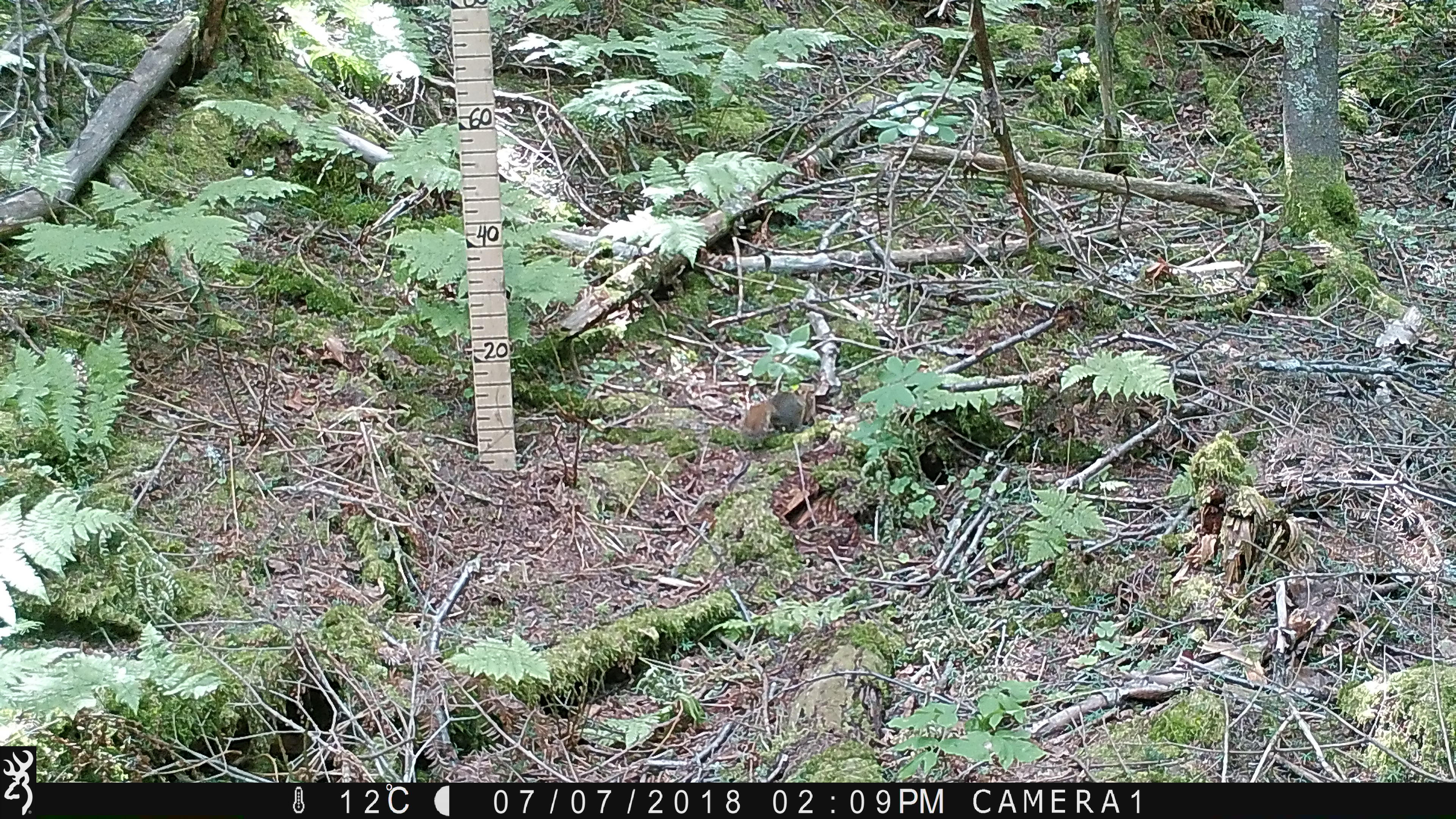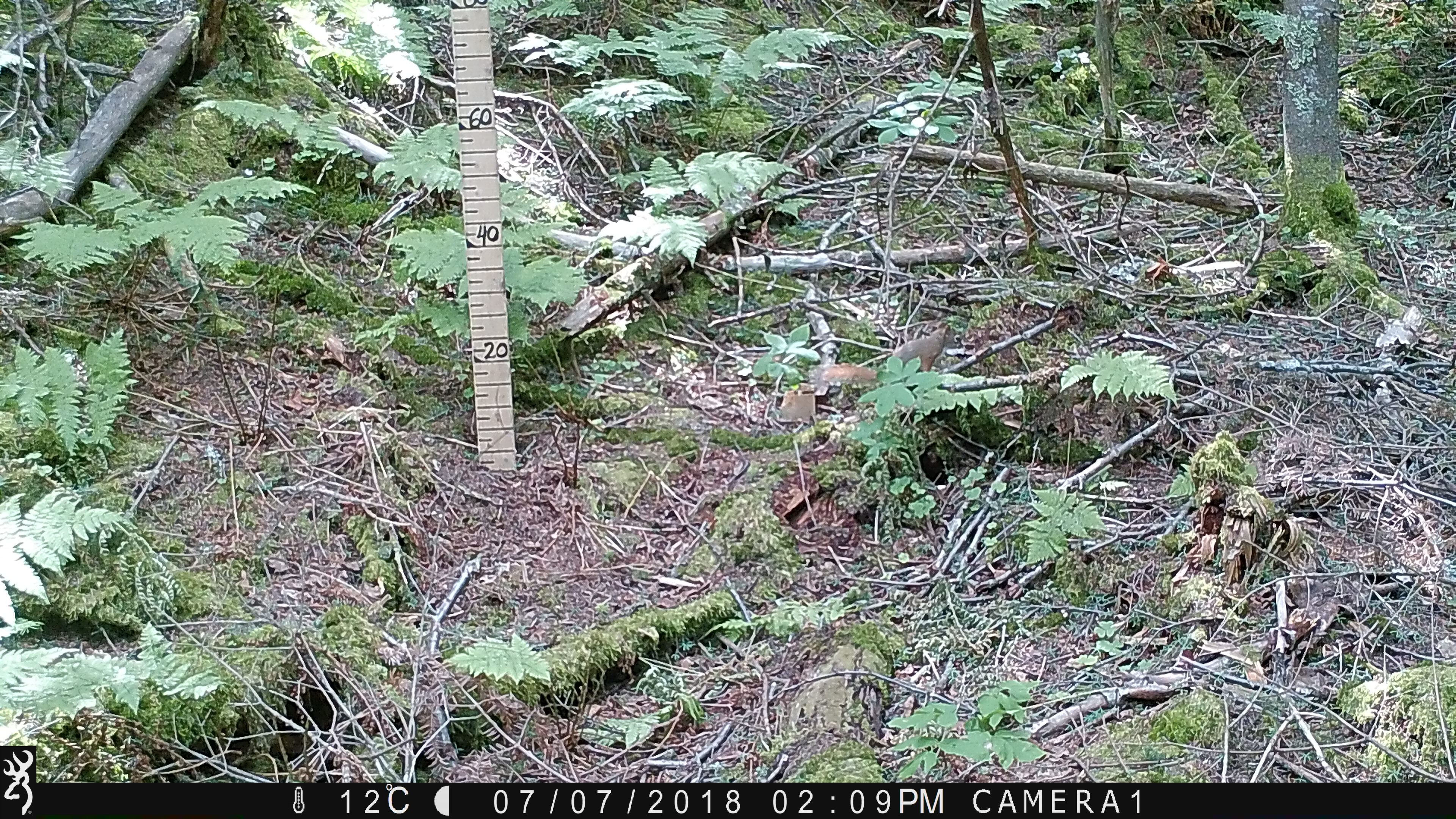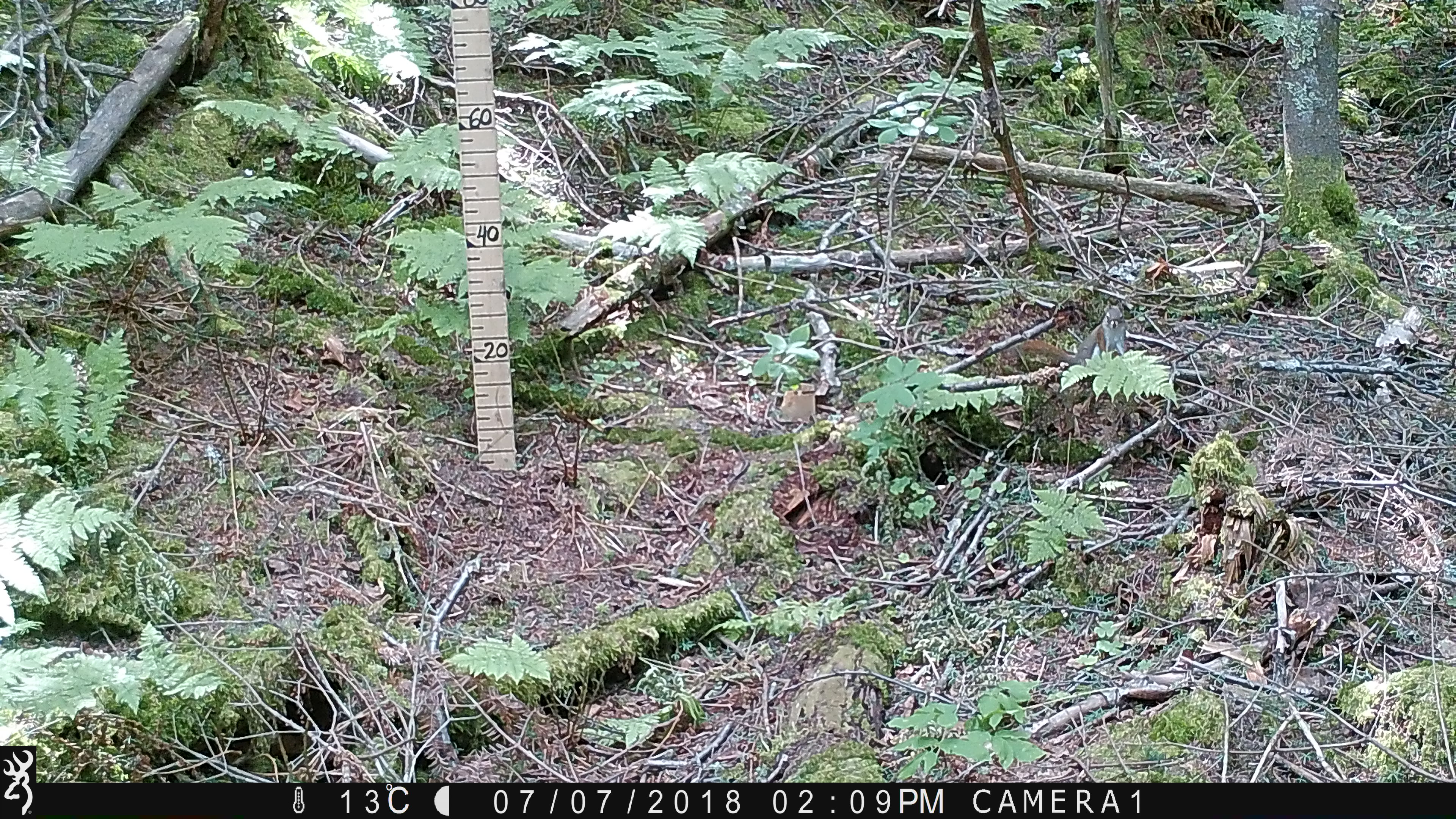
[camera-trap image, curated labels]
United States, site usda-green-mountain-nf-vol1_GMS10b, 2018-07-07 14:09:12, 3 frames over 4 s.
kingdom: Animalia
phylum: Chordata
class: Mammalia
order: Rodentia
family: Sciuridae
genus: Tamiasciurus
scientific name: Tamiasciurus hudsonicus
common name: red squirrel